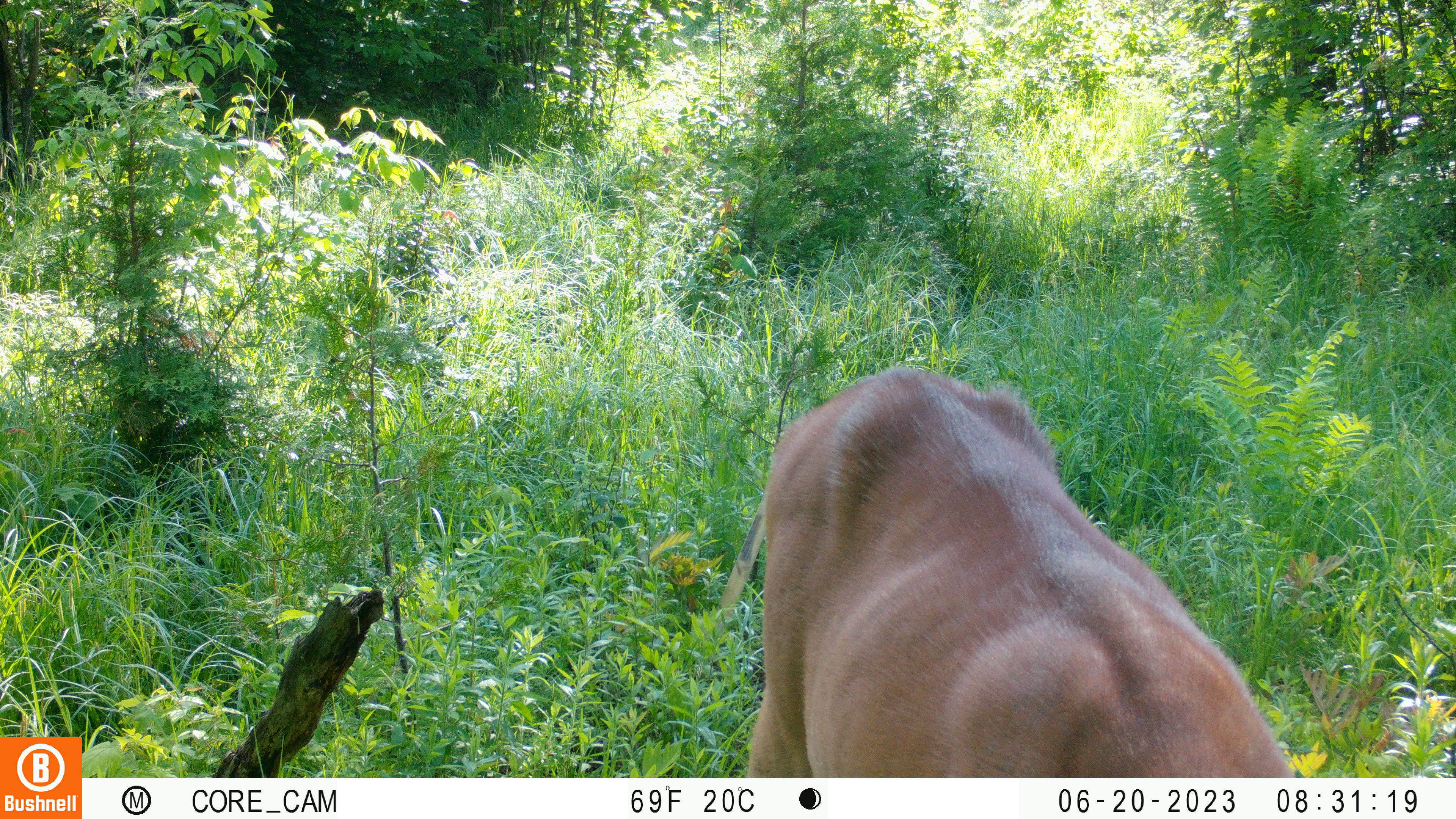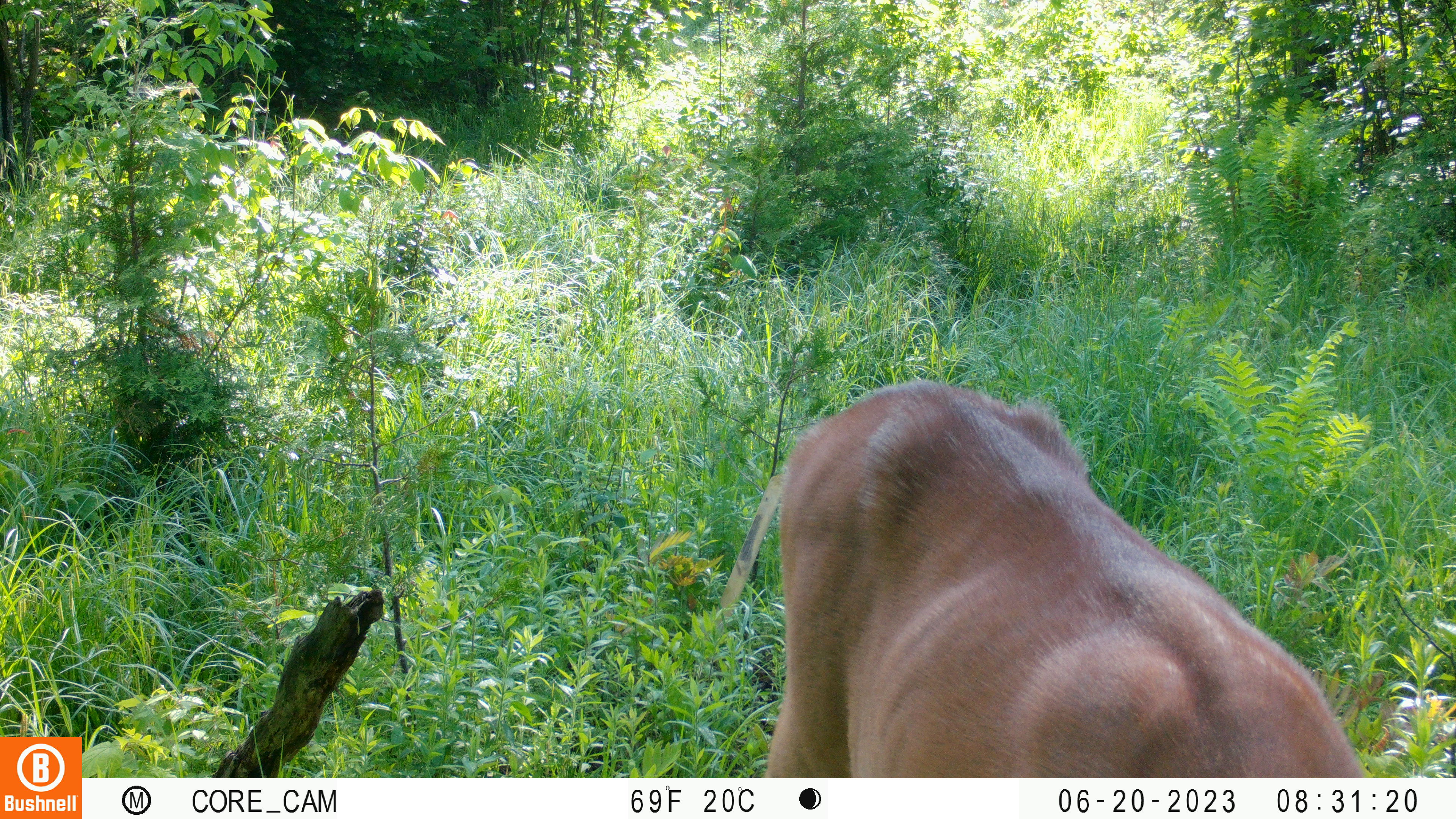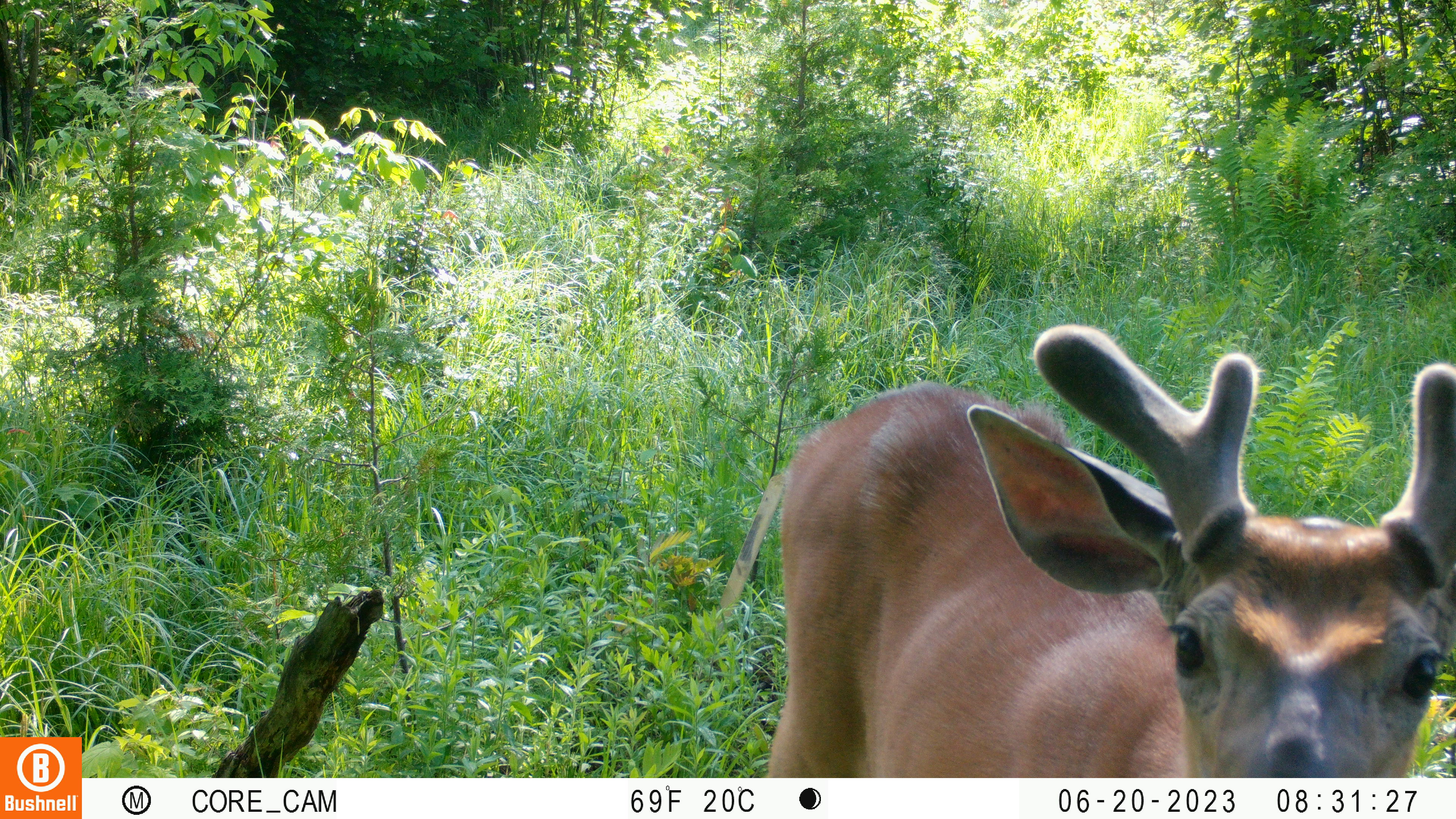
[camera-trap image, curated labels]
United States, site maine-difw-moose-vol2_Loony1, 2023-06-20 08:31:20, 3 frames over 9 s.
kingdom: Animalia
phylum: Chordata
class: Mammalia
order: Artiodactyla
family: Cervidae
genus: Odocoileus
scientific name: Odocoileus virginianus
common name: white-tailed deer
White-tailed deer (Odocoileus virginianus).